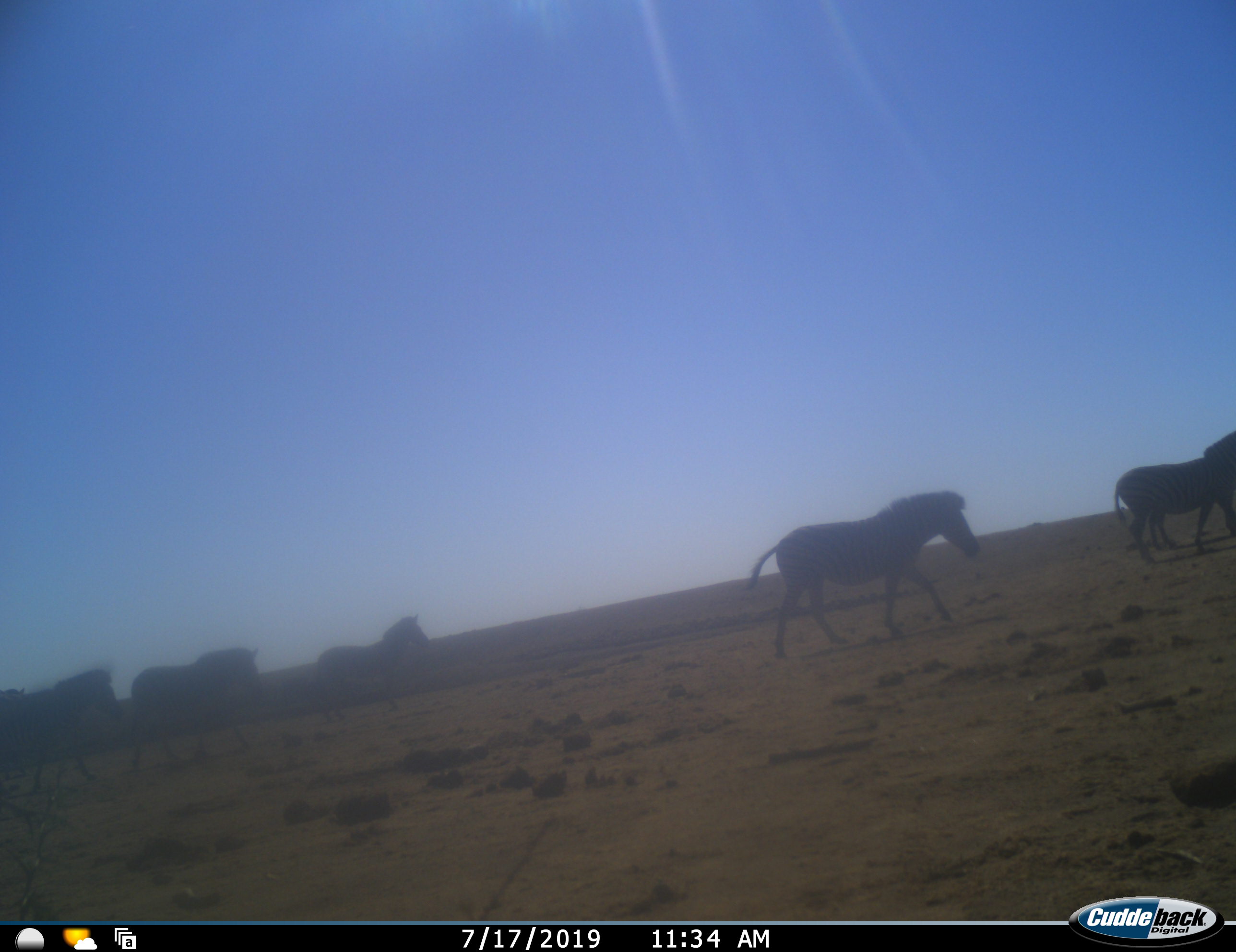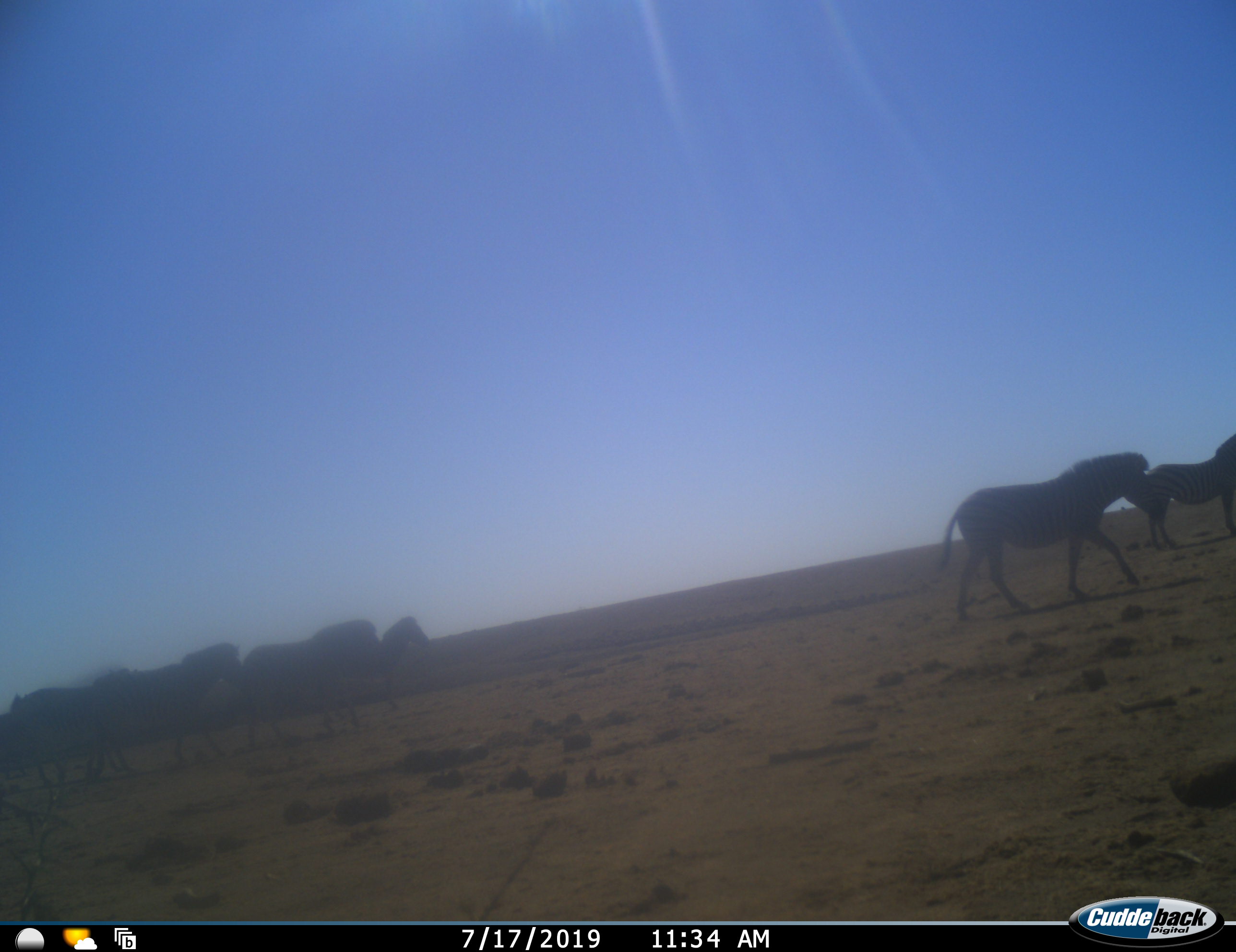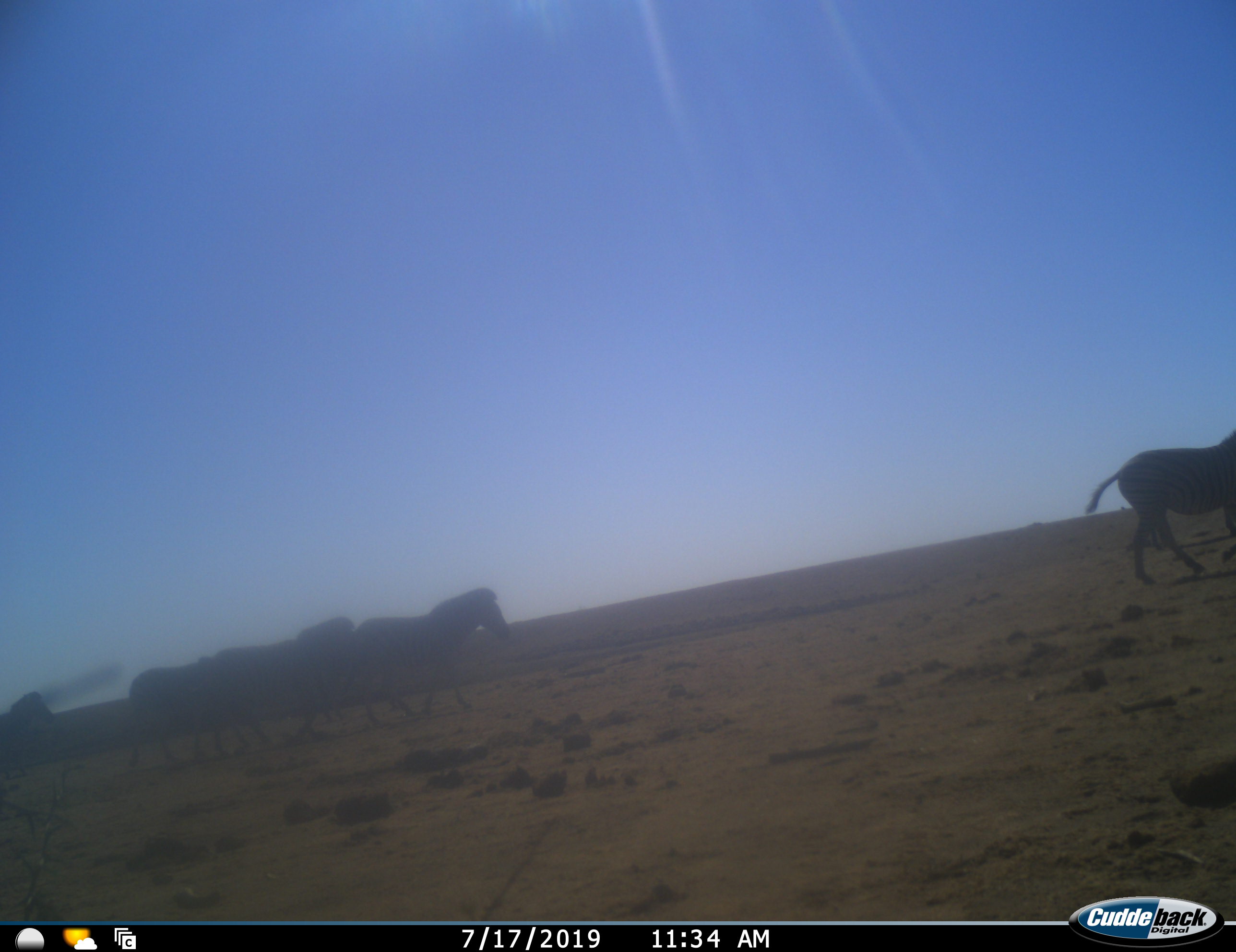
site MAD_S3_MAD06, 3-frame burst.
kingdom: Animalia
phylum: Chordata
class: Mammalia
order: Perissodactyla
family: Equidae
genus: Equus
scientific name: Equus quagga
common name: plains zebra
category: zebraplains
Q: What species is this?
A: Zebraplains (plains zebra) (Equus quagga).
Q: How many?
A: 7.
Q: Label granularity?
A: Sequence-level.